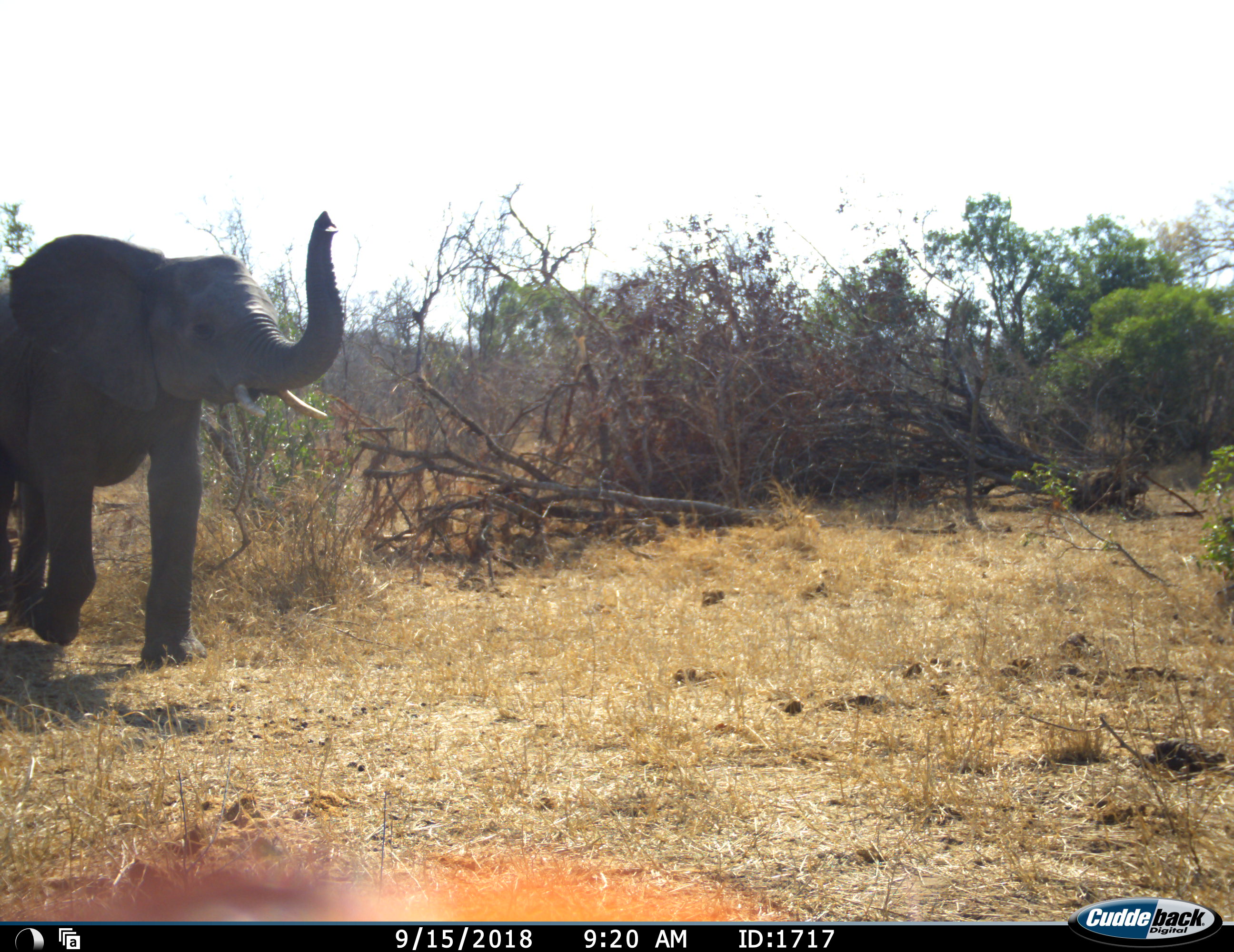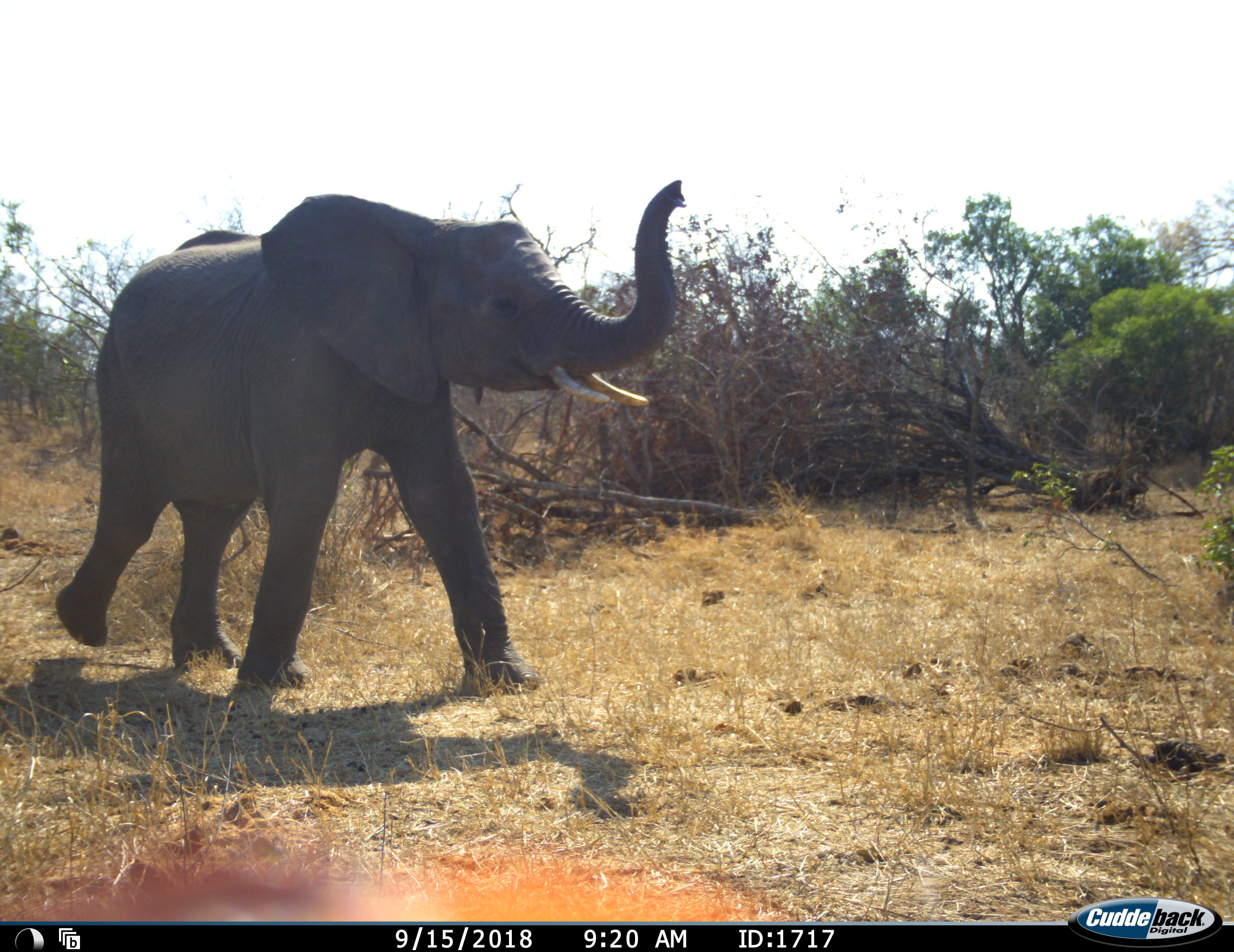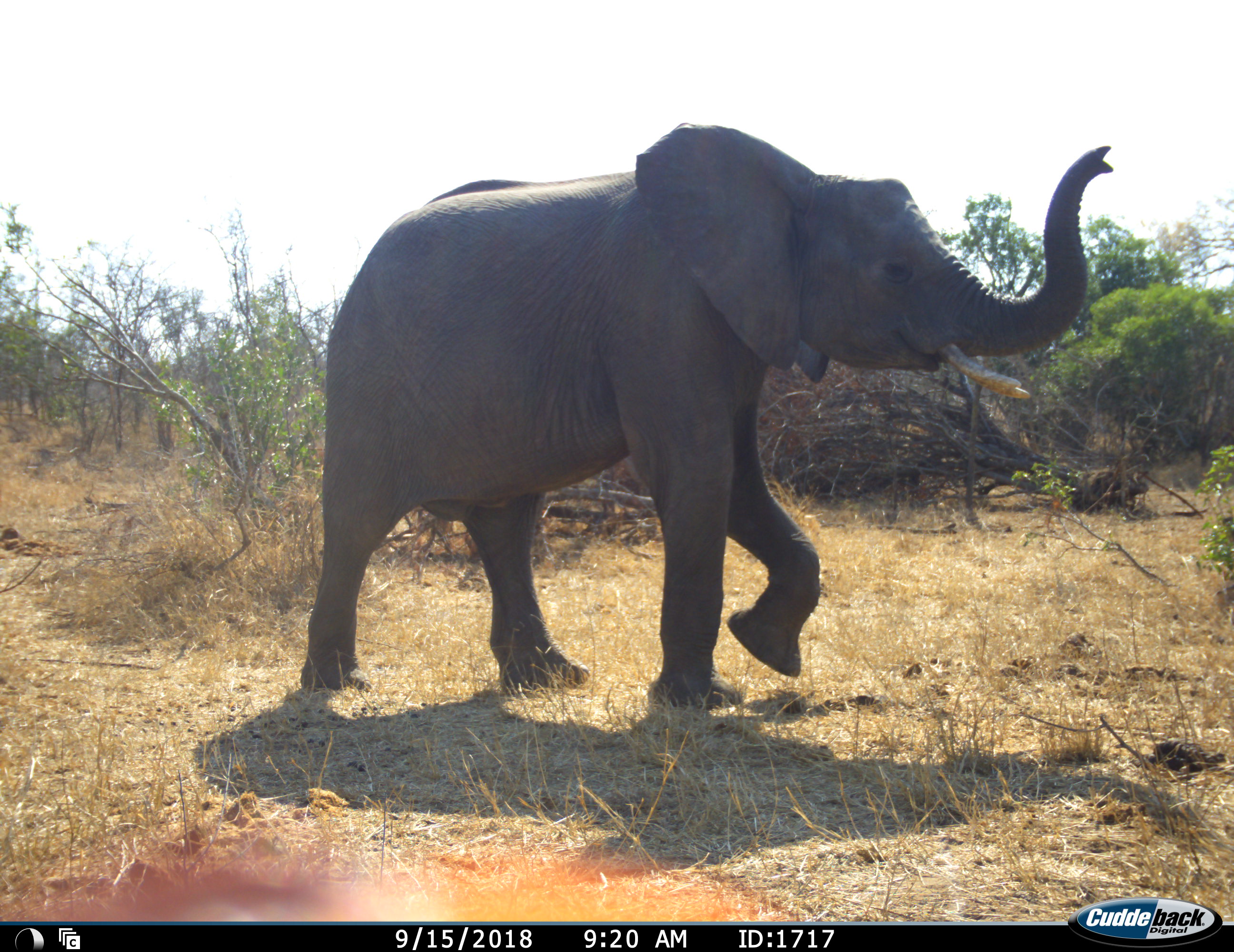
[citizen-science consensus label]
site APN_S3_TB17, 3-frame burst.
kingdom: Animalia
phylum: Chordata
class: Mammalia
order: Proboscidea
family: Elephantidae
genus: Loxodonta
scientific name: Loxodonta africana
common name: african bush elephant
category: elephant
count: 1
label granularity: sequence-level